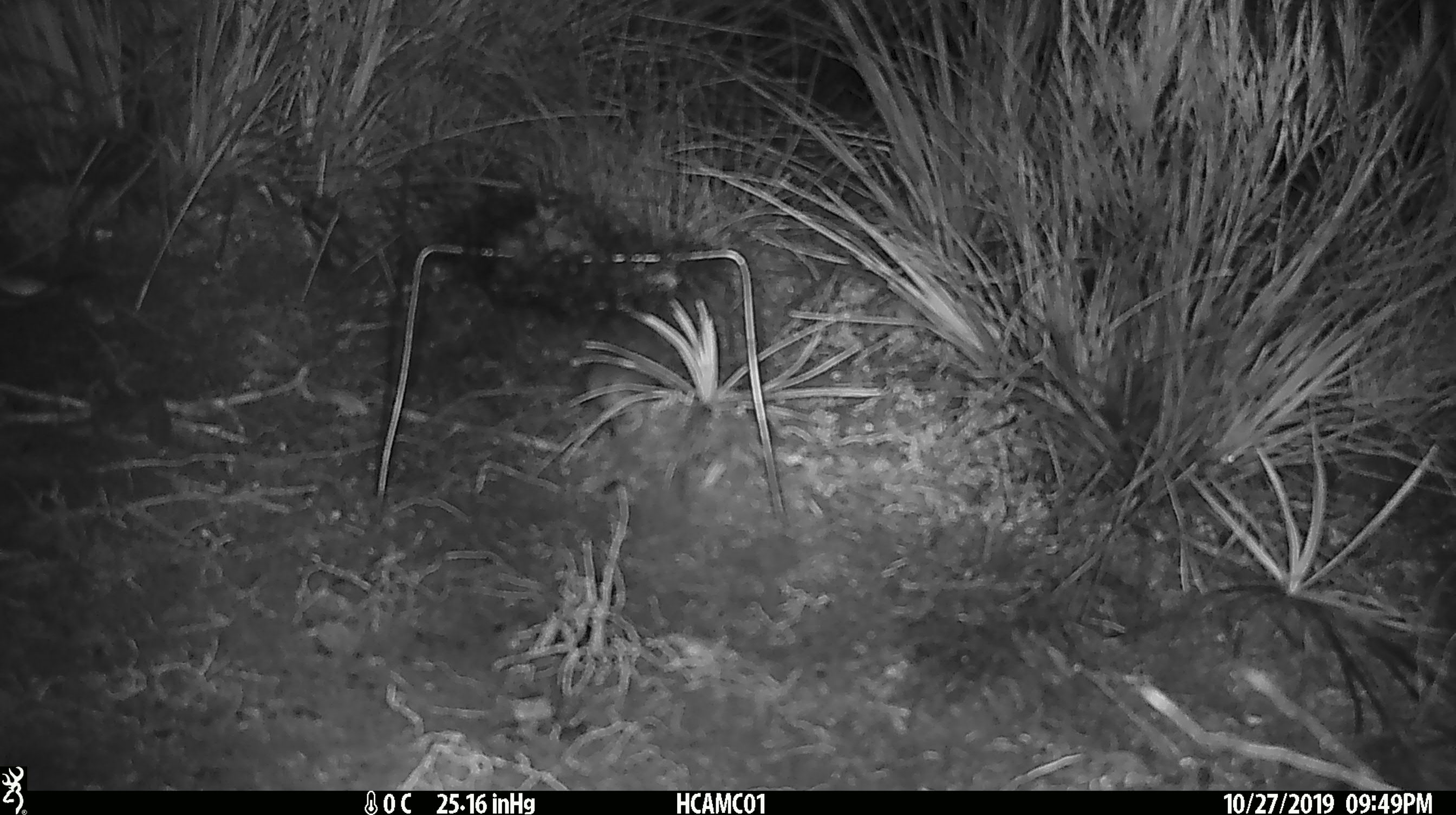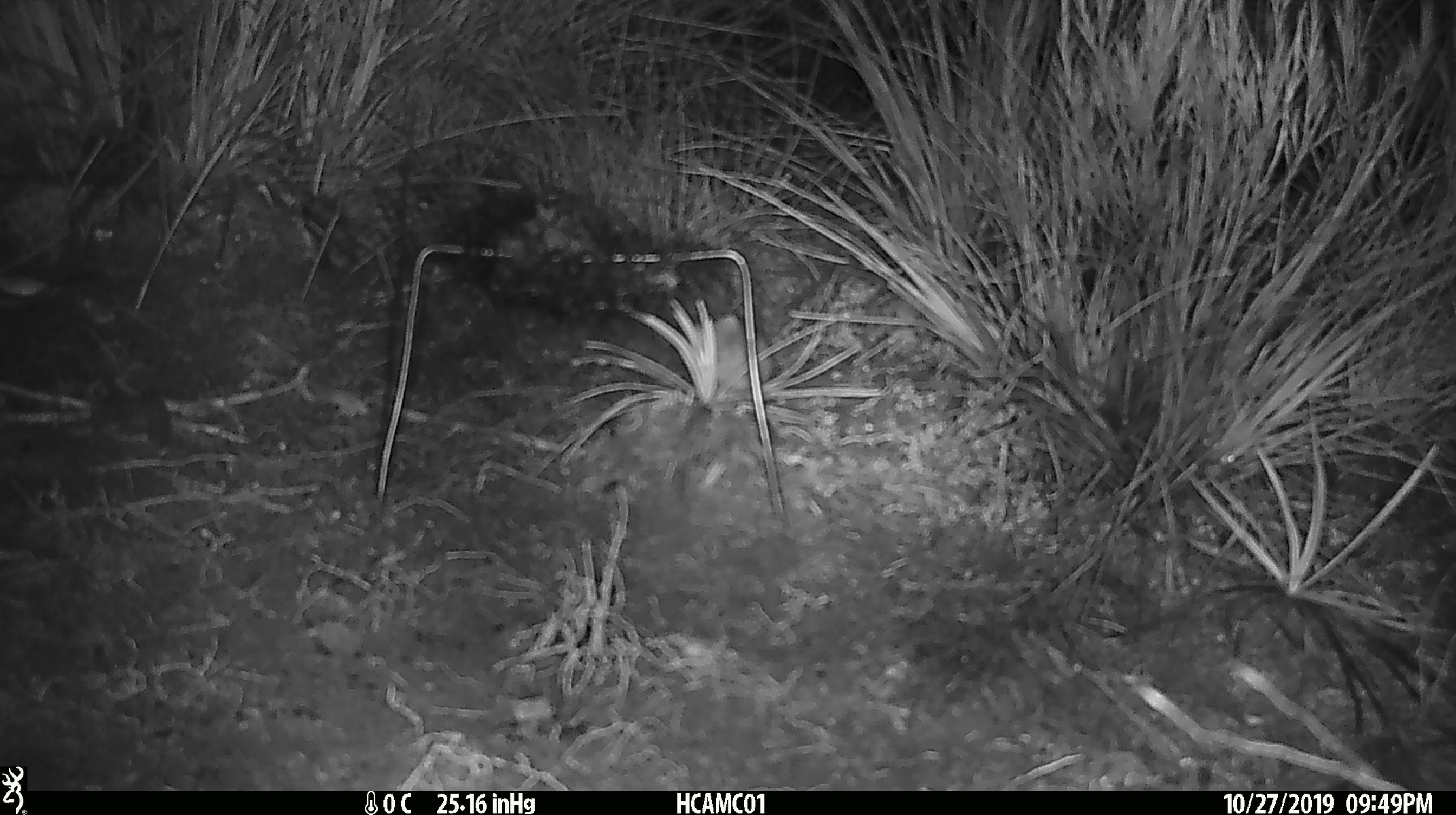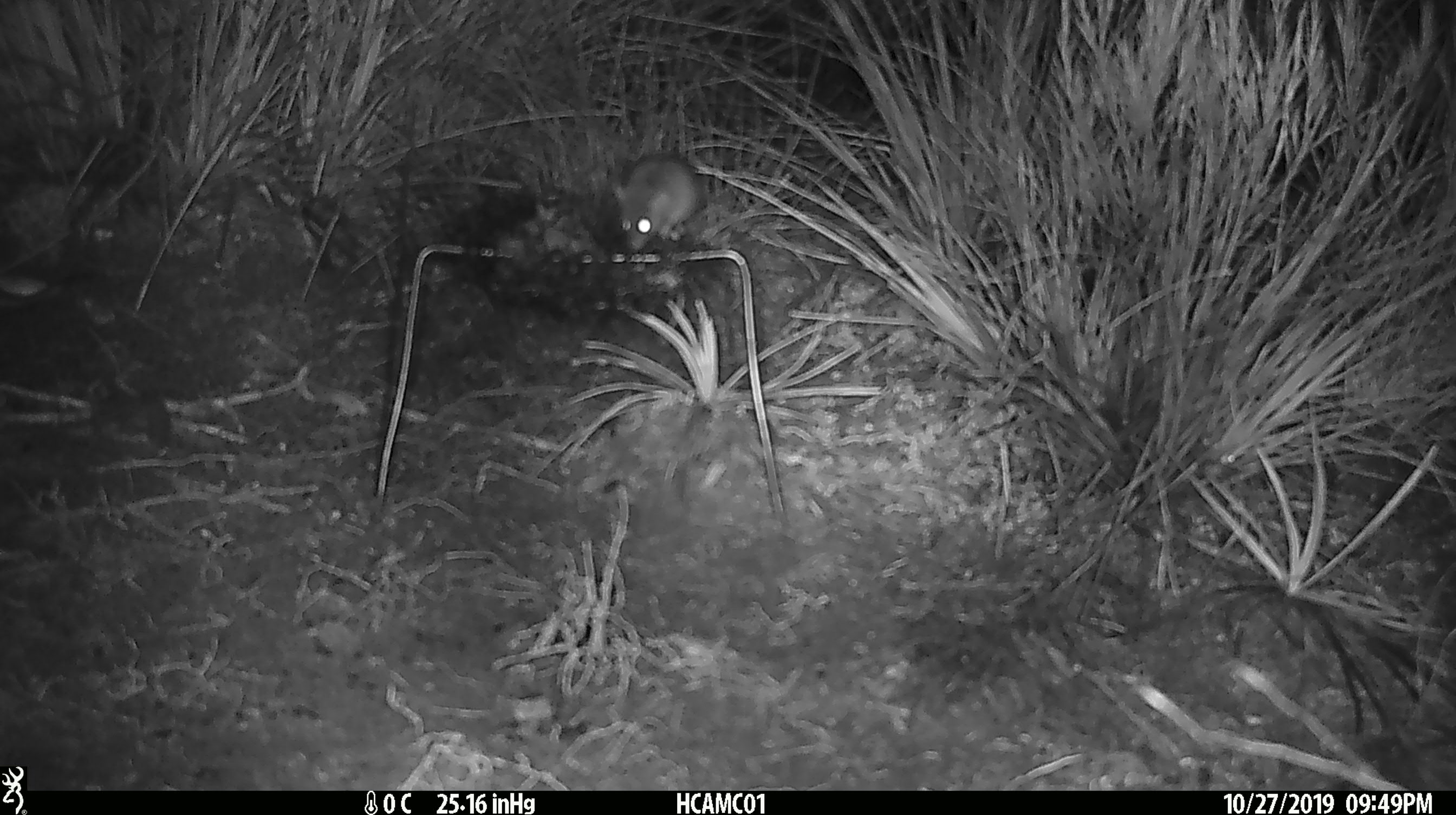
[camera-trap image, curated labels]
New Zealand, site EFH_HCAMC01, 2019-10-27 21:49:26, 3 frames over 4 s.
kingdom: Animalia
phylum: Chordata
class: Mammalia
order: Rodentia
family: Muridae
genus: Mus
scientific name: Mus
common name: mouse